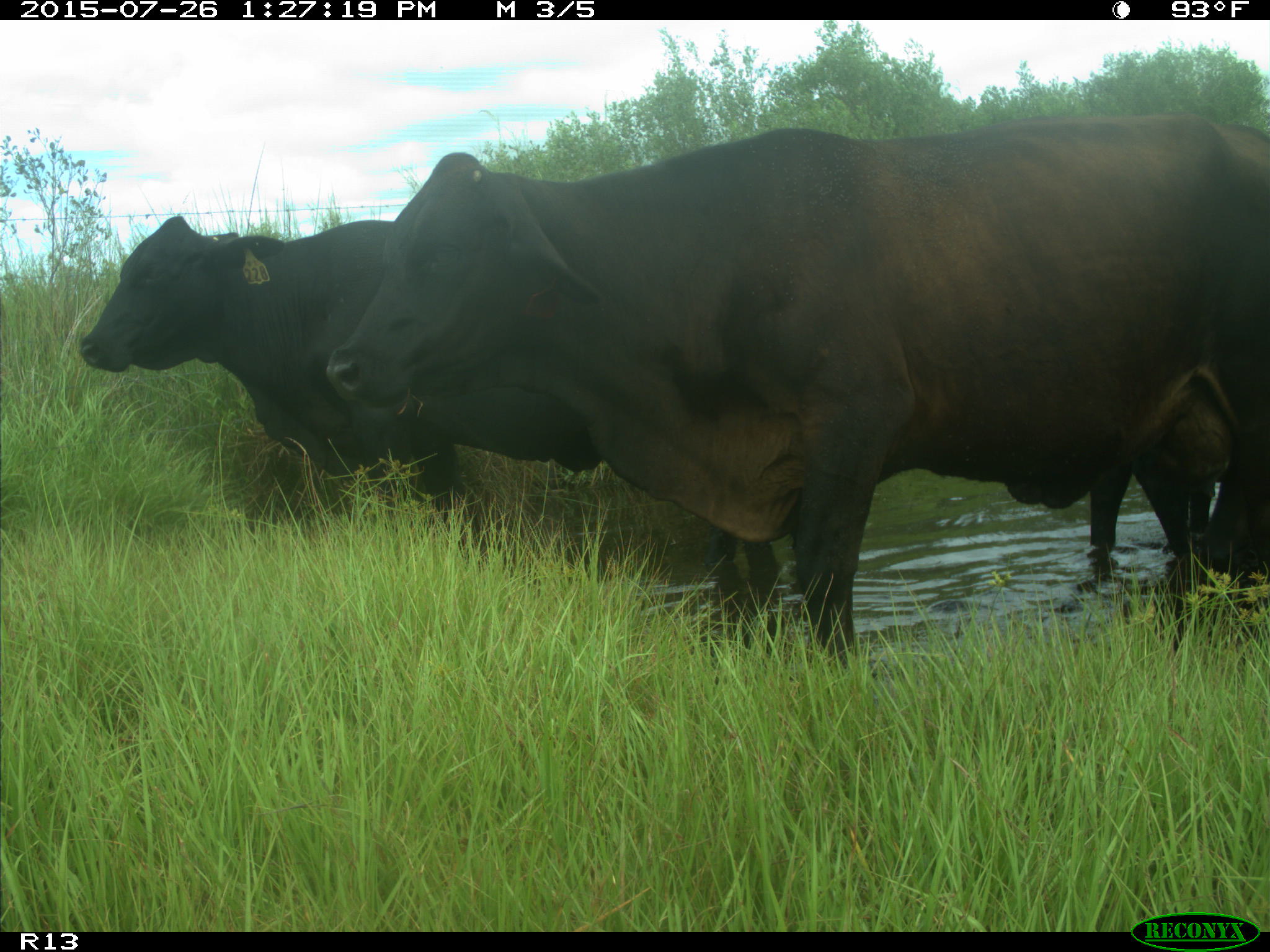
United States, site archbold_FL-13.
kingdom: Animalia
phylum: Chordata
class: Mammalia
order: Artiodactyla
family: Bovidae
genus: Bos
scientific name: Bos taurus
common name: domestic cow